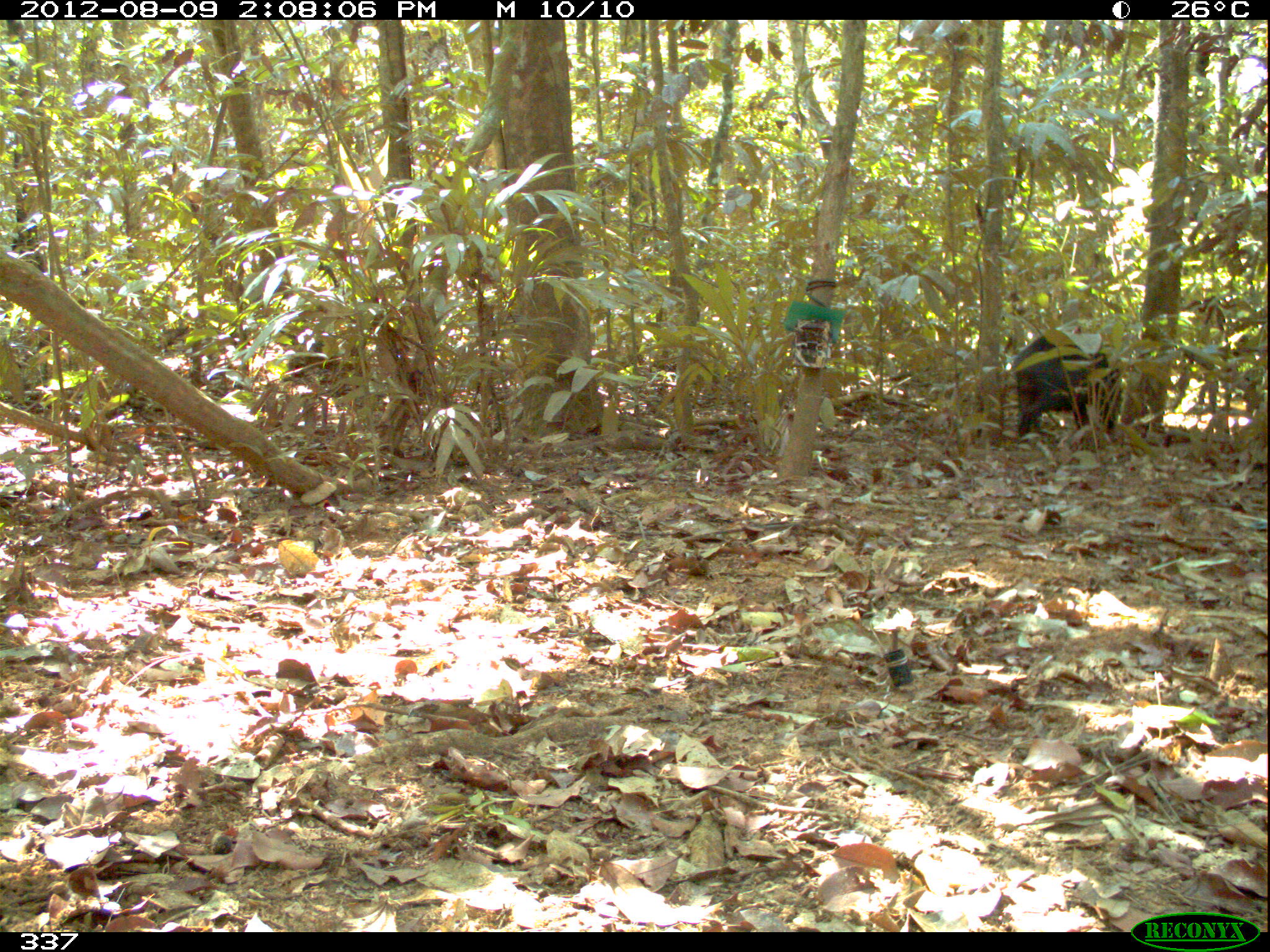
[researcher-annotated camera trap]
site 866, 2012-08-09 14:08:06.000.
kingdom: Animalia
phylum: Chordata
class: Mammalia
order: Artiodactyla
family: Tayassuidae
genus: Tayassu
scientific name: Tayassu pecari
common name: white-lipped peccary